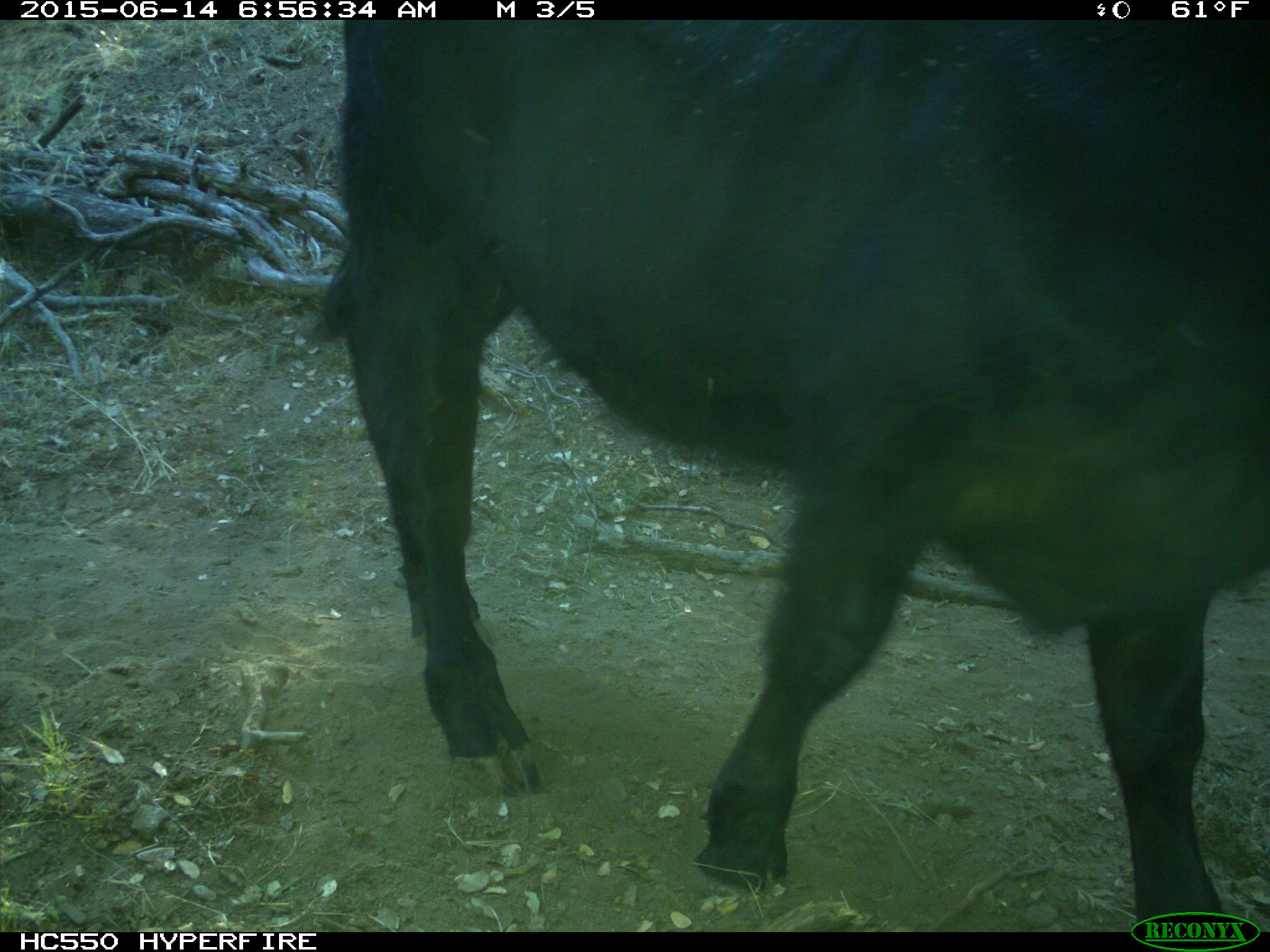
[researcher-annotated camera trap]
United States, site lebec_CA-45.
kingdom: Animalia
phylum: Chordata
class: Mammalia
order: Artiodactyla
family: Bovidae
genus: Bos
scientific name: Bos taurus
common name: domestic cow